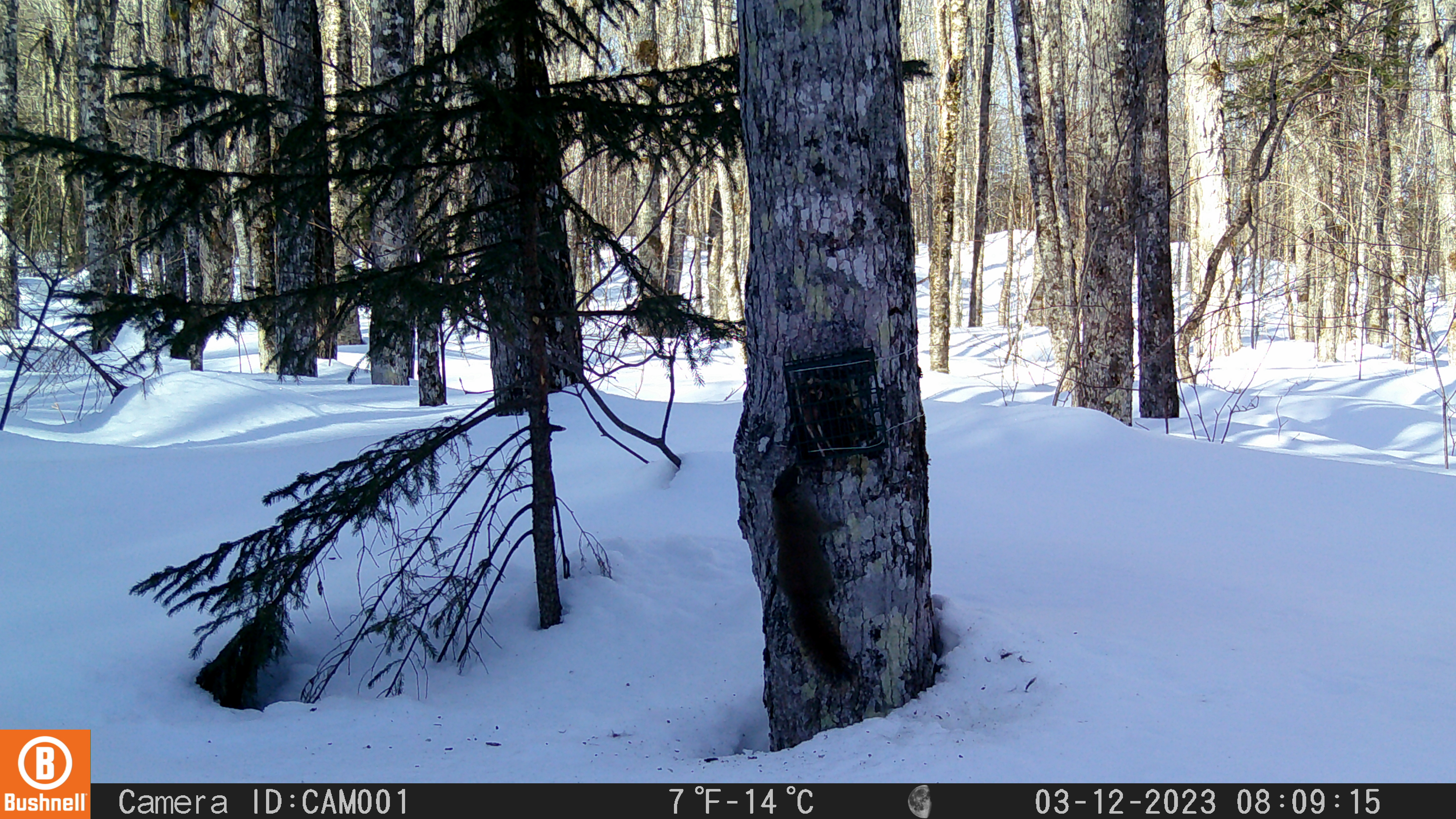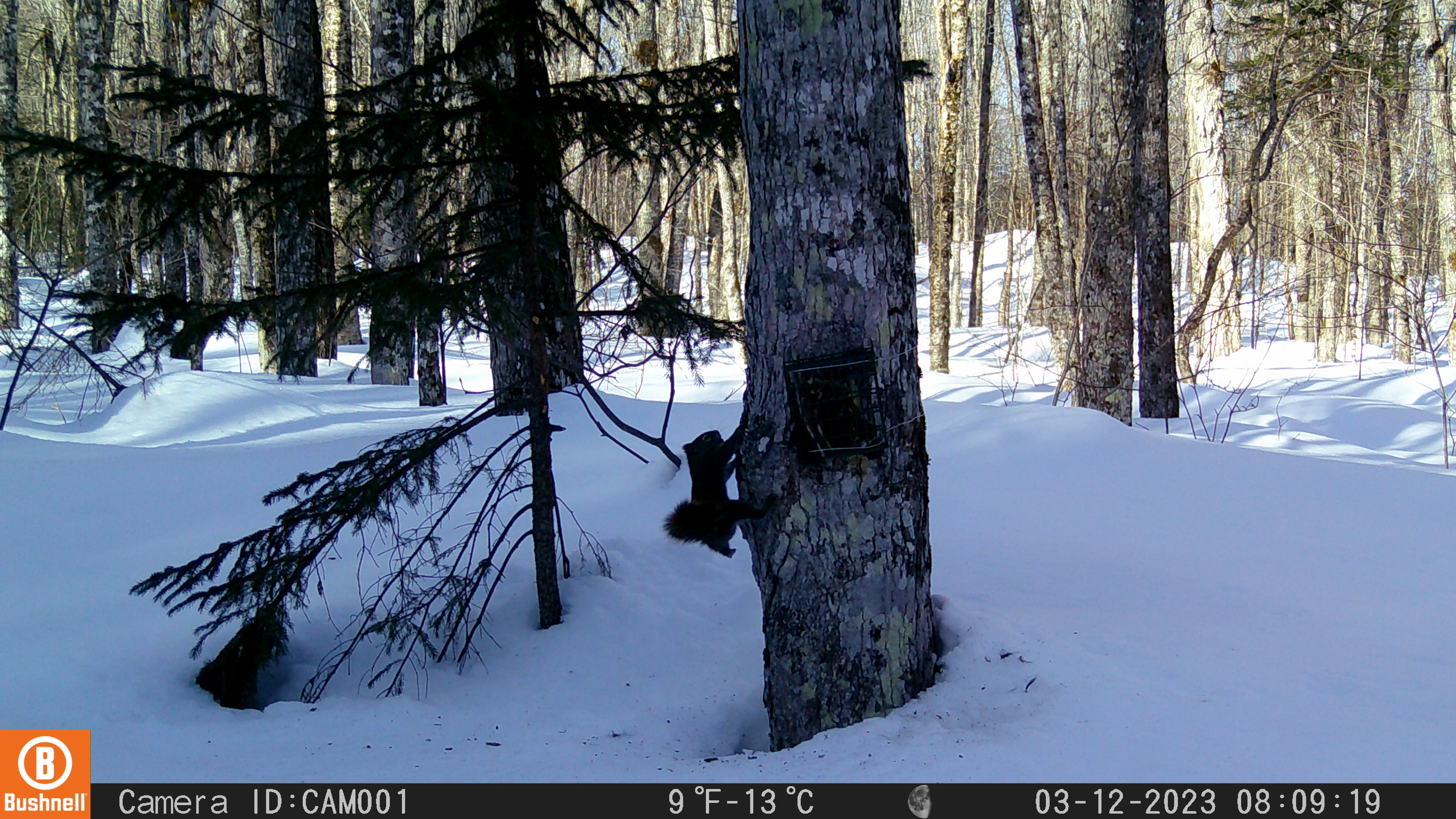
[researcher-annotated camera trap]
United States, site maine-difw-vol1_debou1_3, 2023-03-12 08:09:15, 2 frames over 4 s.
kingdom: Animalia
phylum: Chordata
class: Mammalia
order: Rodentia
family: Sciuridae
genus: Tamiasciurus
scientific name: Tamiasciurus hudsonicus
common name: red squirrel